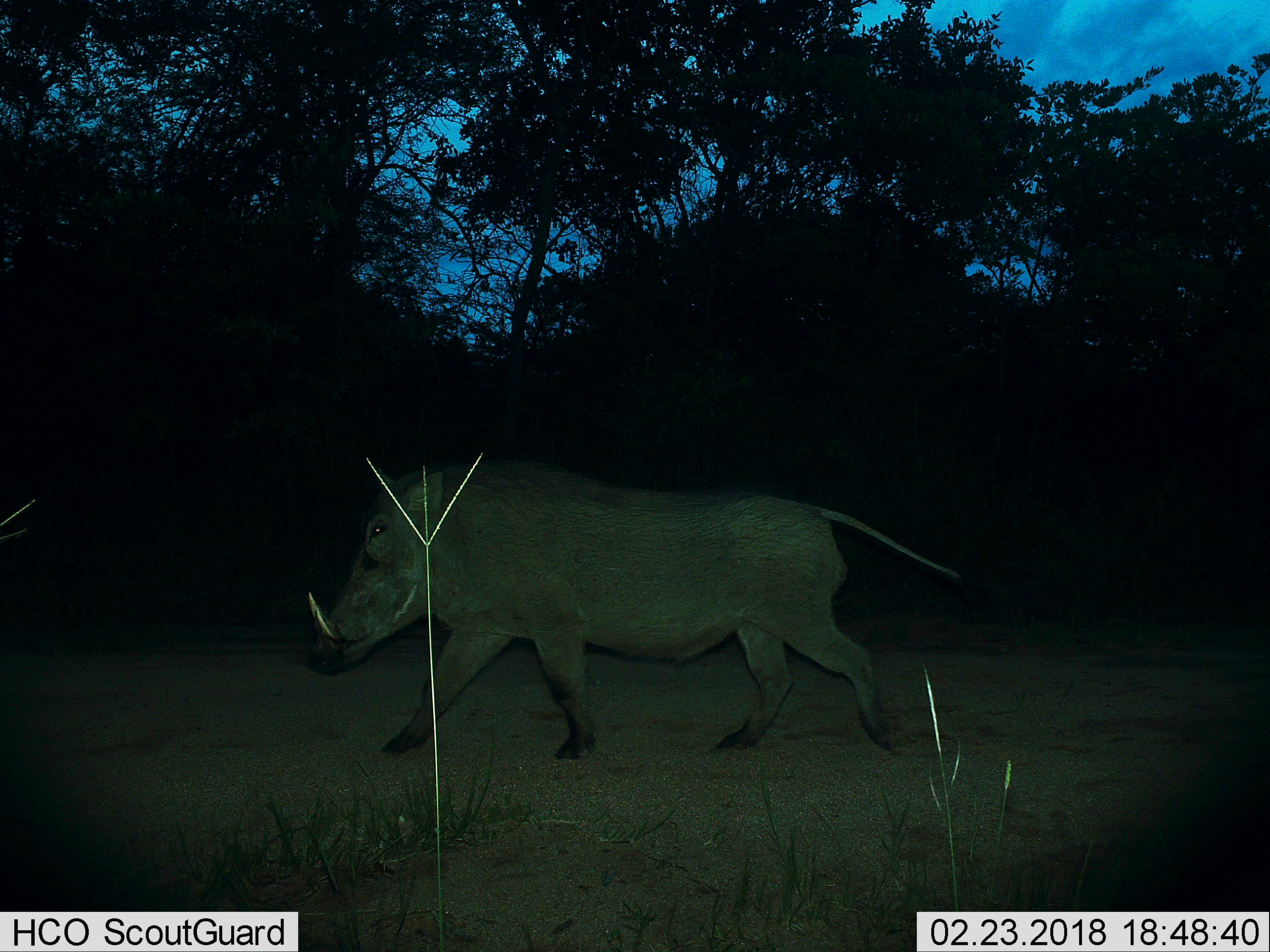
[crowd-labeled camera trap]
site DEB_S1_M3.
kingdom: Animalia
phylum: Chordata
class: Mammalia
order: Artiodactyla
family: Suidae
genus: Phacochoerus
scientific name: Phacochoerus africanus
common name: warthog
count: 1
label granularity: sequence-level